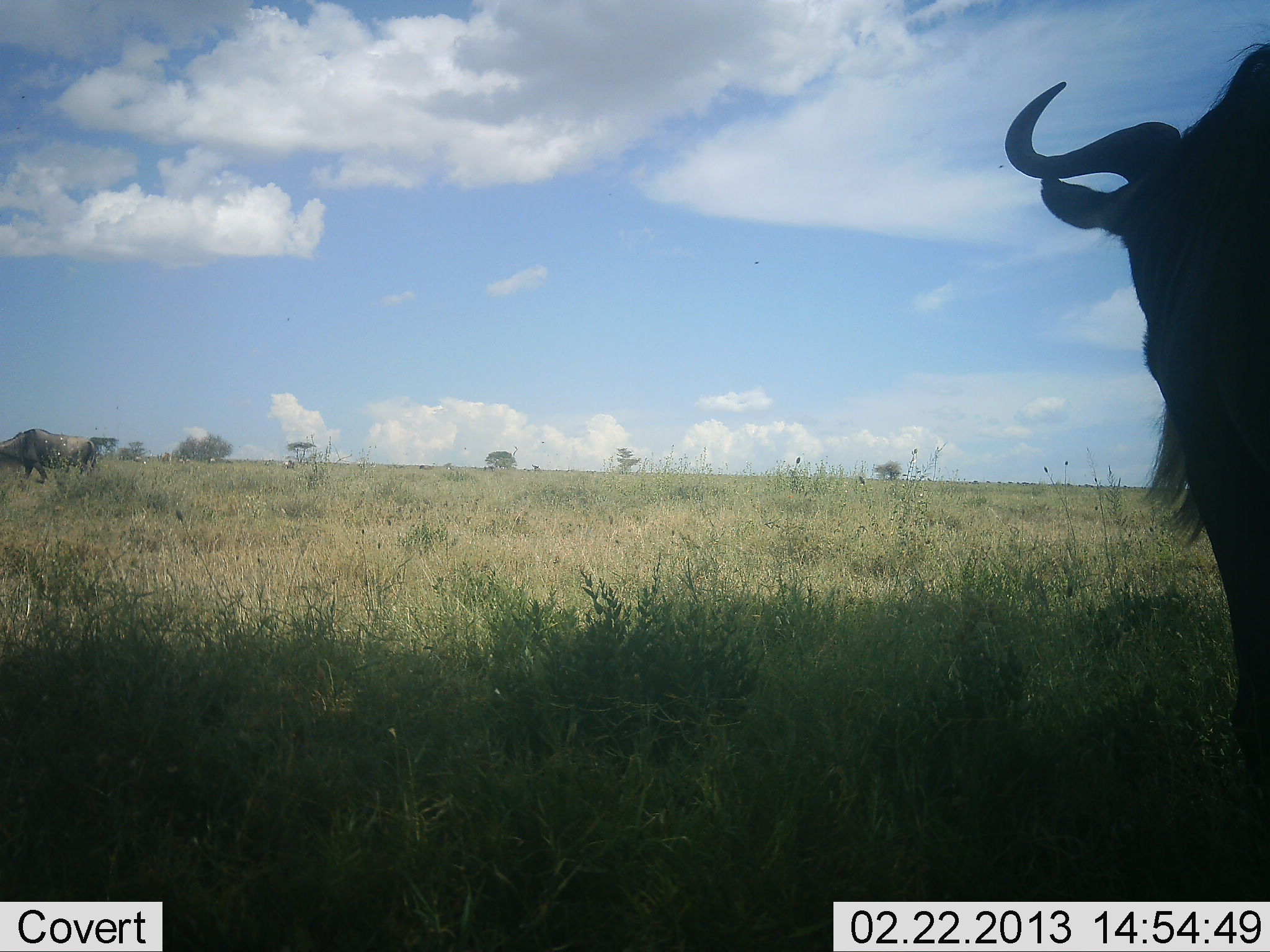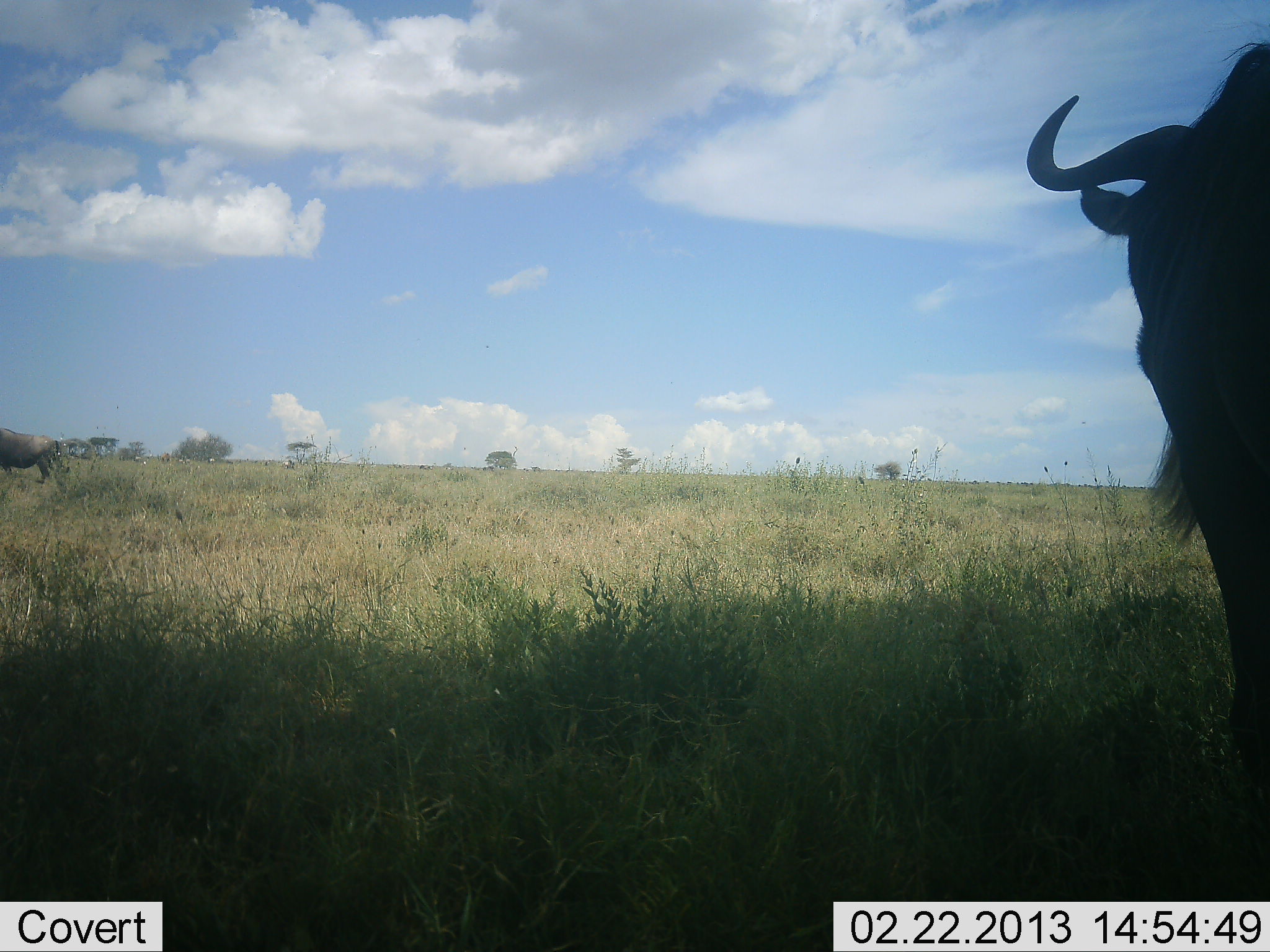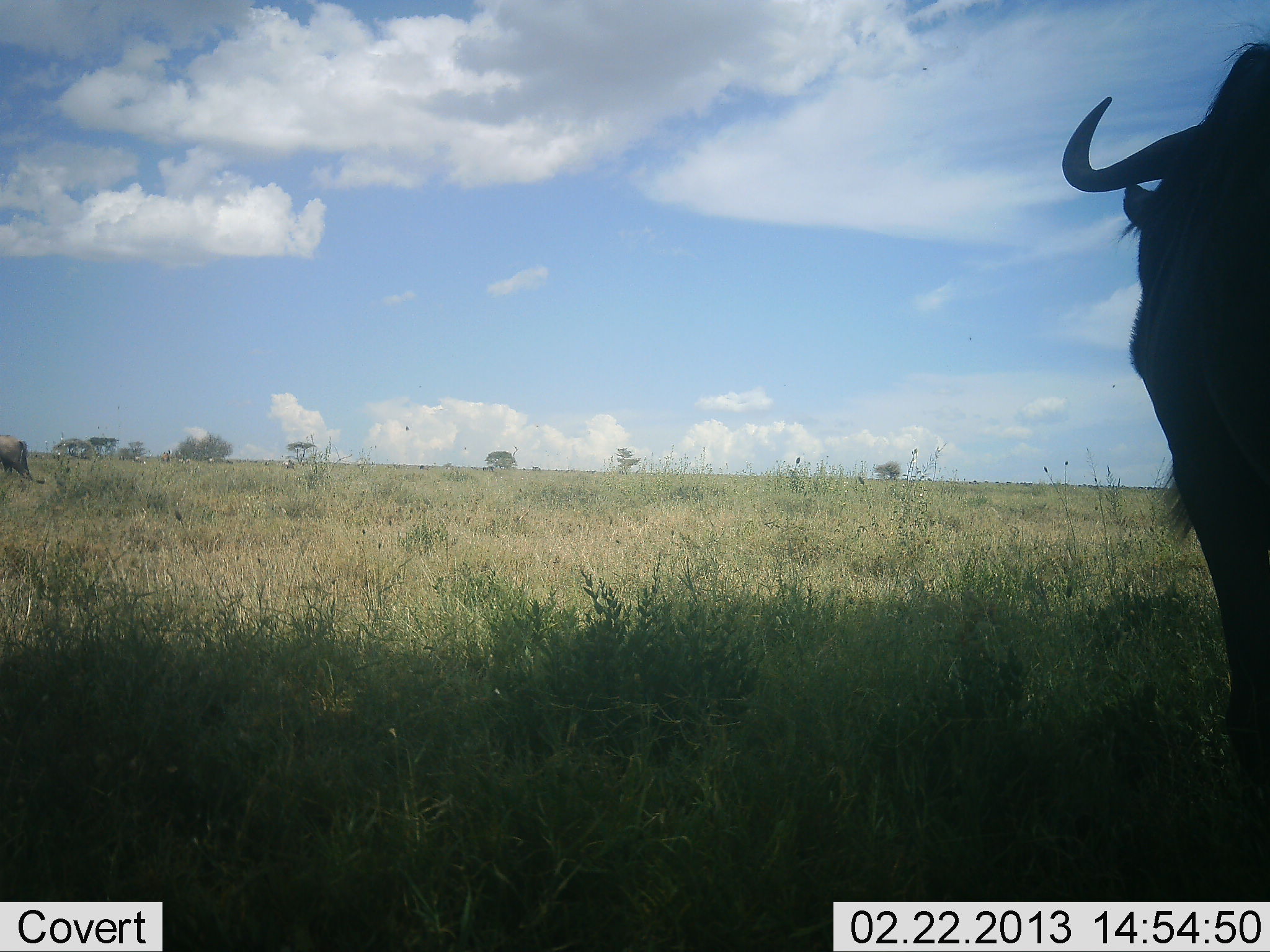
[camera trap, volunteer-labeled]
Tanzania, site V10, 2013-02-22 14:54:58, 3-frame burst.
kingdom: Animalia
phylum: Chordata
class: Mammalia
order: Artiodactyla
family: Bovidae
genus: Connochaetes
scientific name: Connochaetes taurinus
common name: blue wildebeest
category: wildebeest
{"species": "wildebeest (blue wildebeest) (Connochaetes taurinus)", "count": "2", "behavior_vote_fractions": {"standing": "81%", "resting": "6%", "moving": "75%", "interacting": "0%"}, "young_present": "0%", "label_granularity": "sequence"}